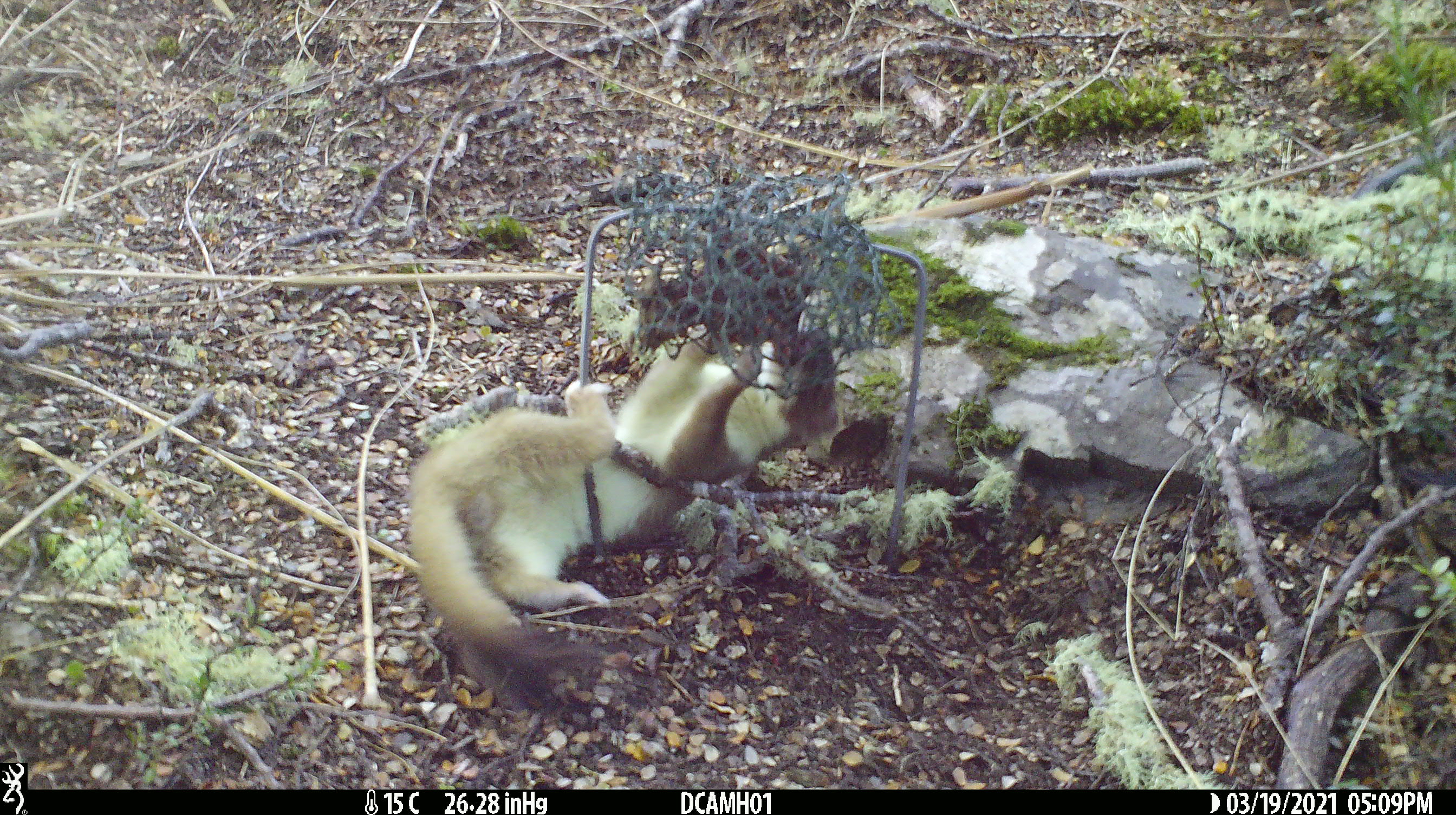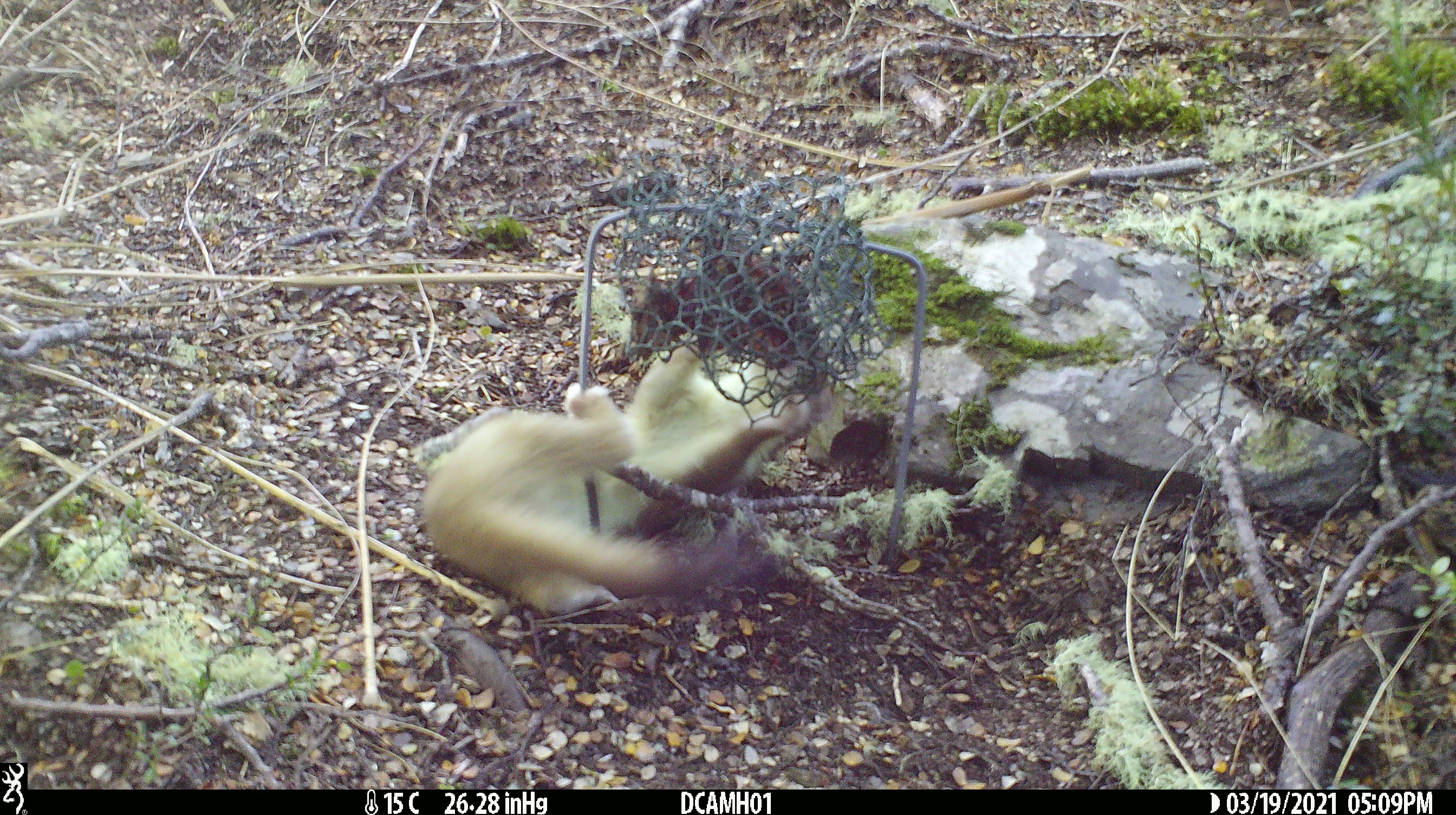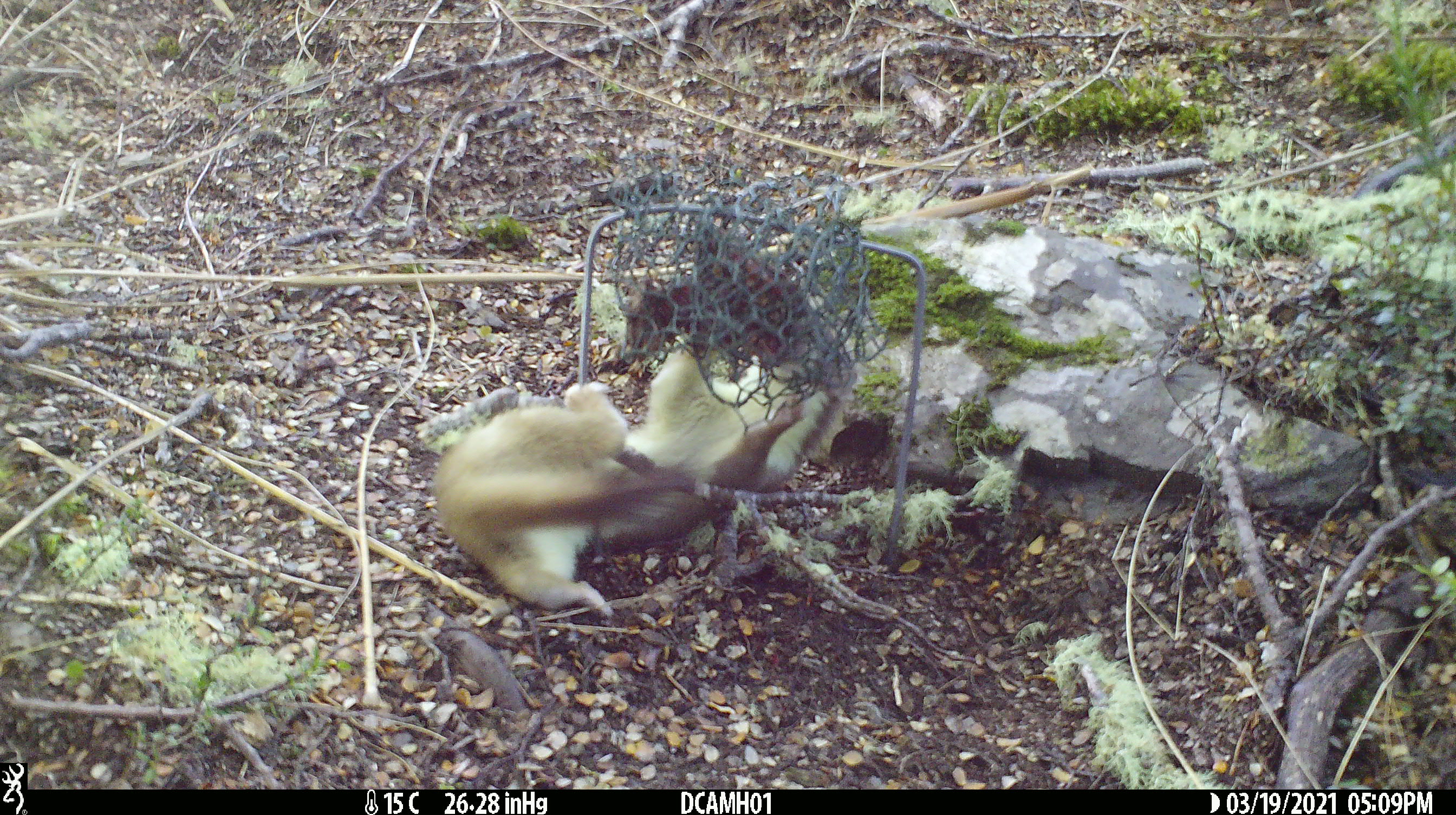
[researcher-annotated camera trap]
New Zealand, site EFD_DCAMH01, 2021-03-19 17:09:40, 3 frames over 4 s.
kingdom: Animalia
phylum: Chordata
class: Mammalia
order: Carnivora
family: Mustelidae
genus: Mustela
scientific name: Mustela erminea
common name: stoat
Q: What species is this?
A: Stoat (Mustela erminea).